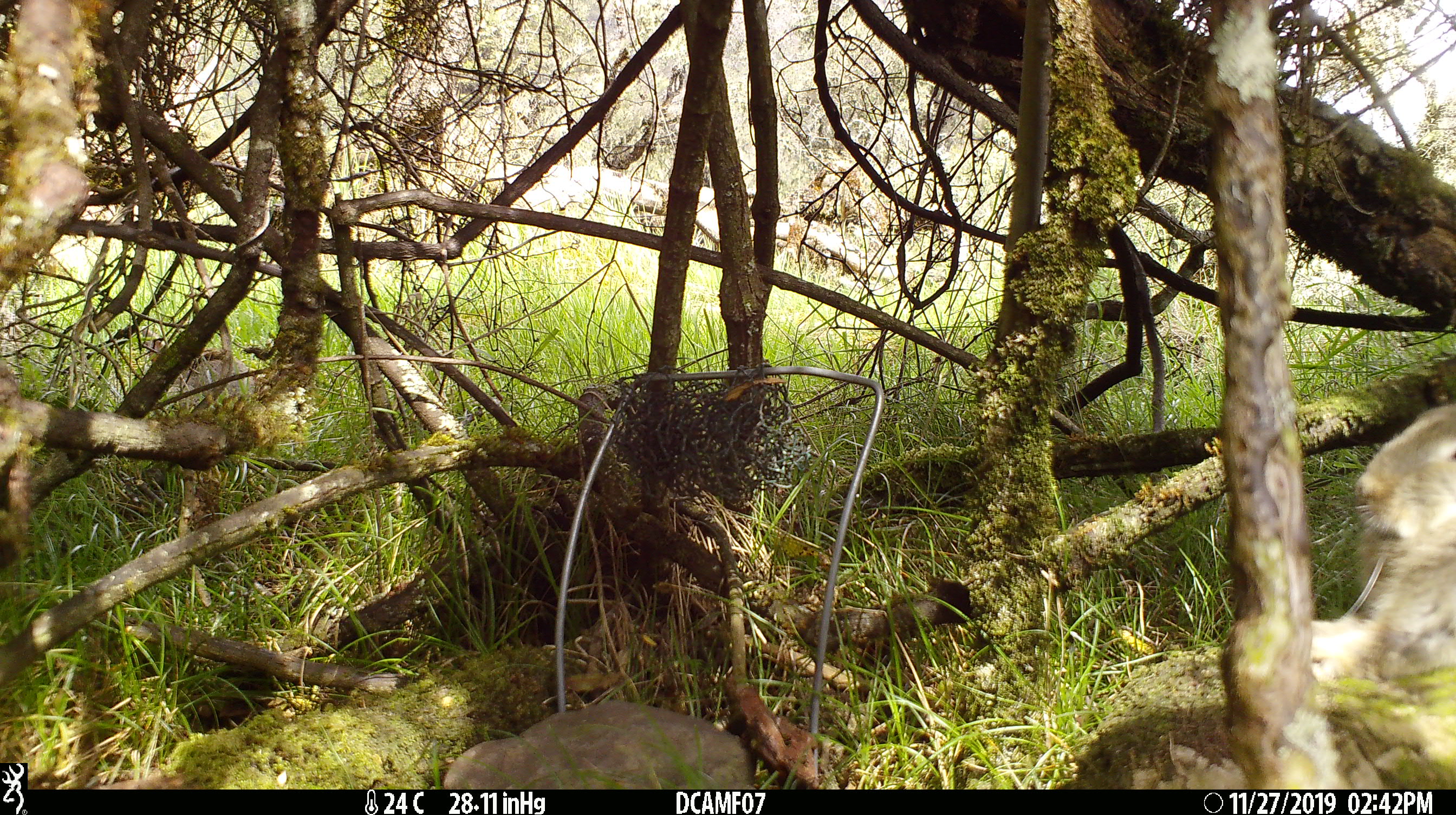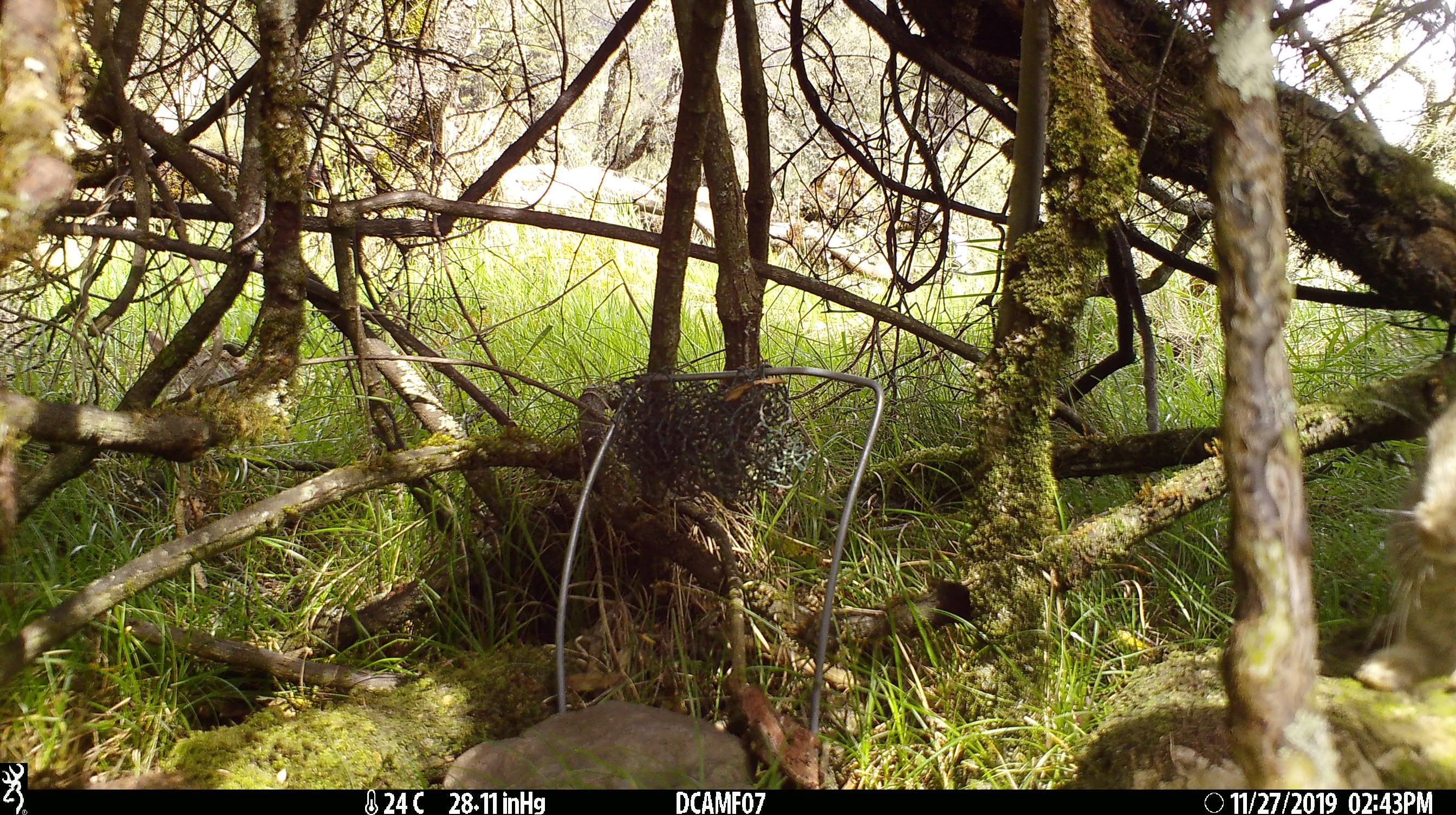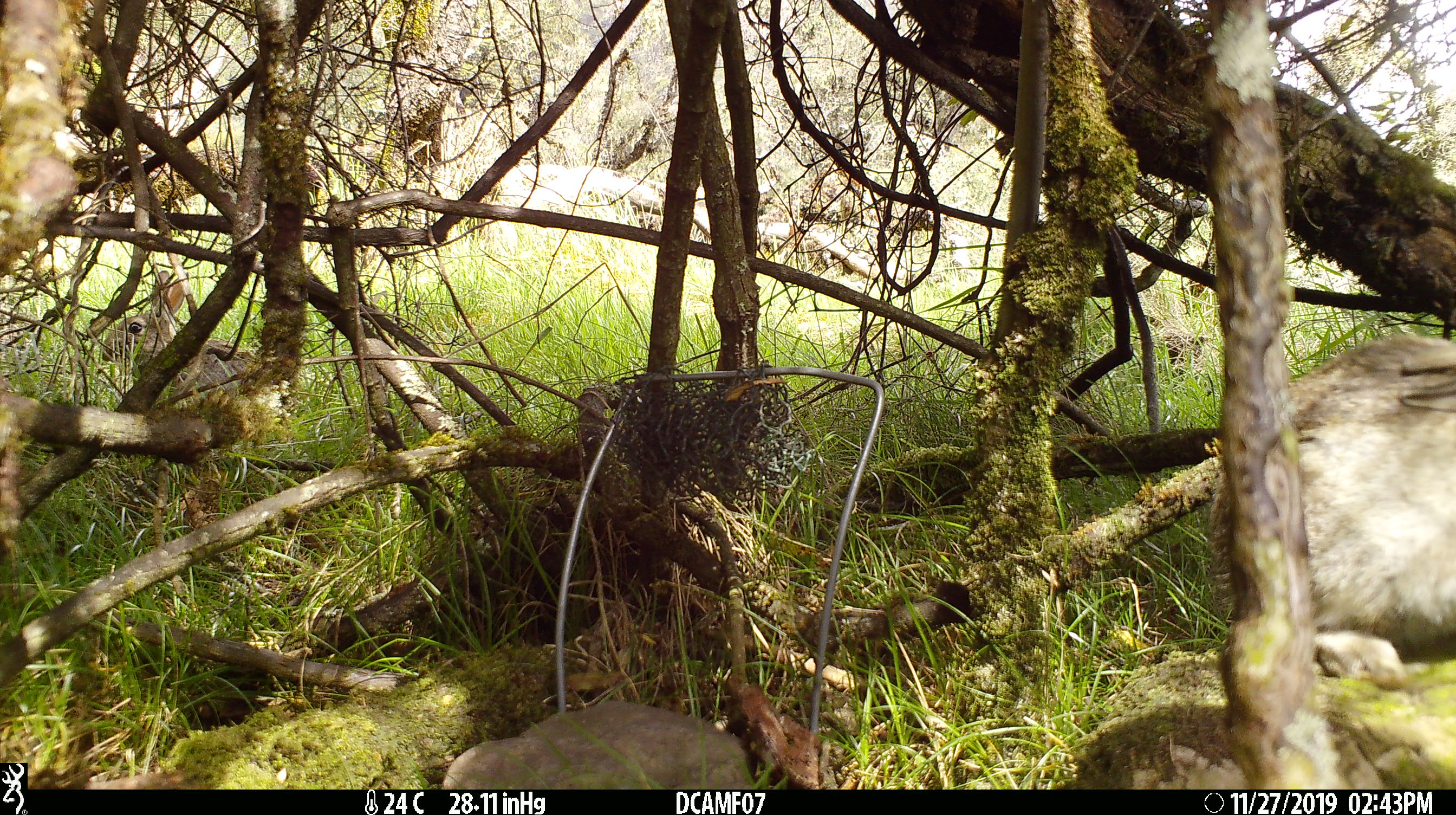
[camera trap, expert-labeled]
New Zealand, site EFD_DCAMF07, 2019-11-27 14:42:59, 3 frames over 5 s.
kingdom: Animalia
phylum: Chordata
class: Mammalia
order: Lagomorpha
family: Leporidae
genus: Oryctolagus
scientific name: Oryctolagus cuniculus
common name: european rabbit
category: rabbit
Rabbit (european rabbit) (Oryctolagus cuniculus).